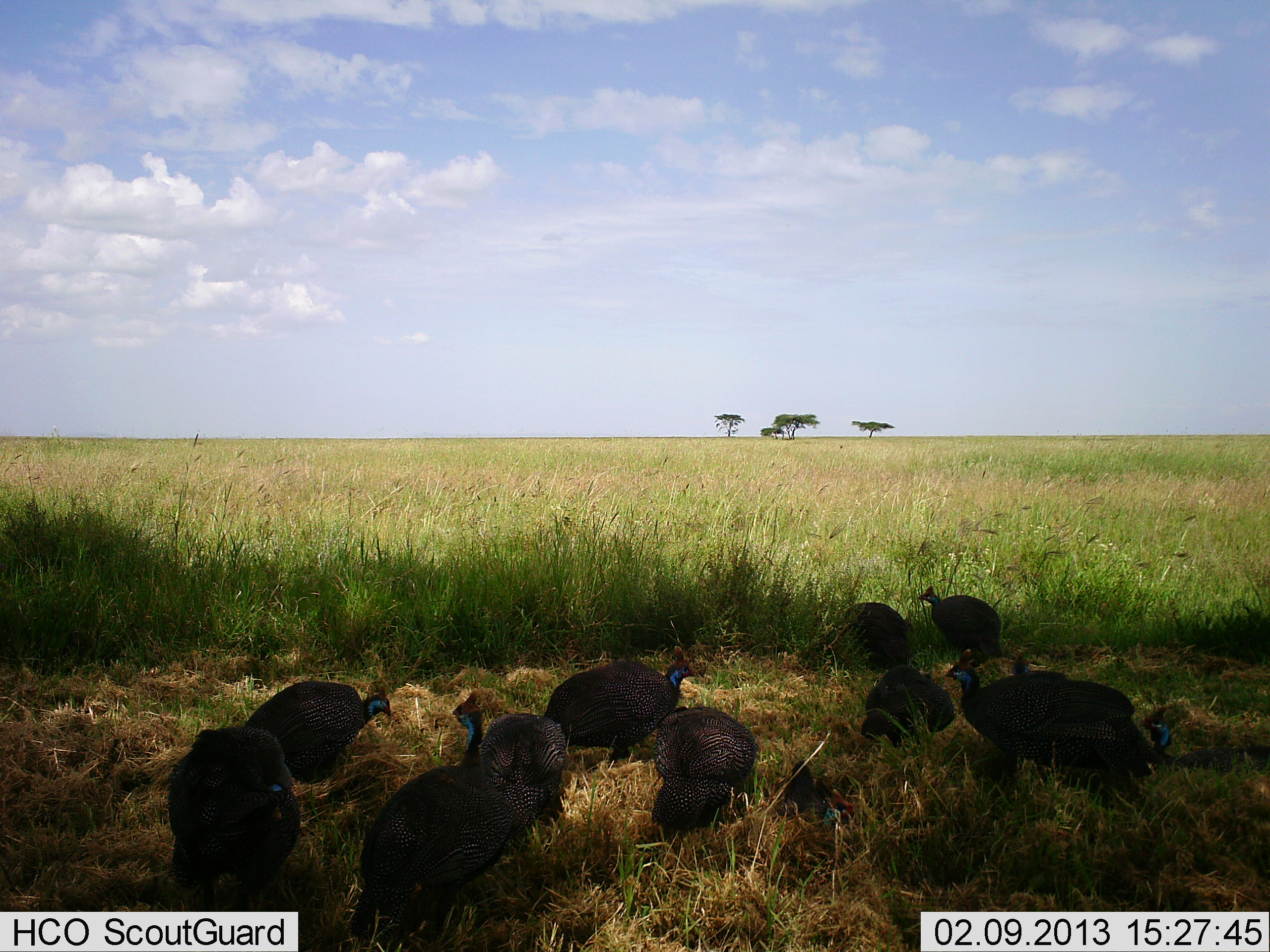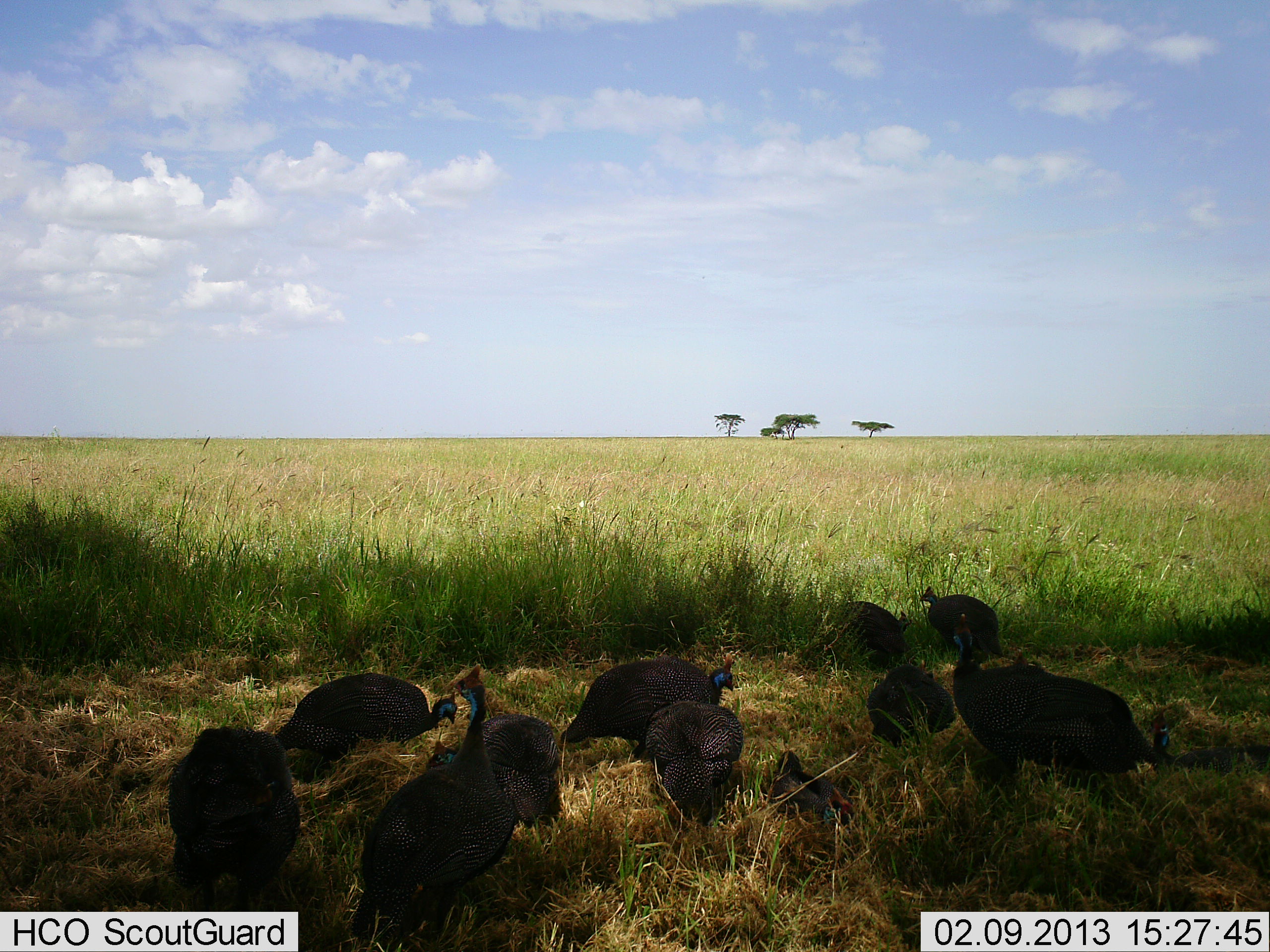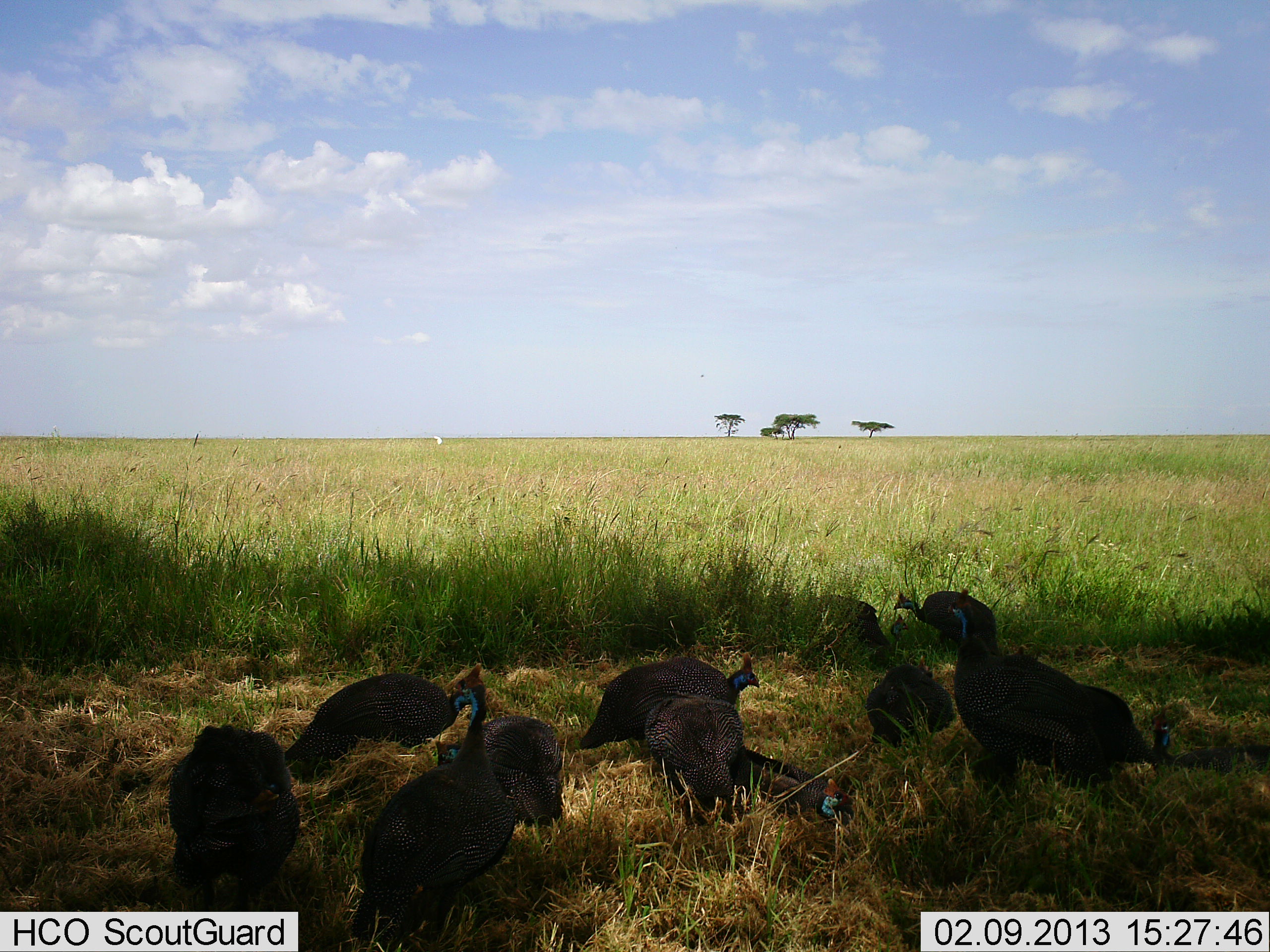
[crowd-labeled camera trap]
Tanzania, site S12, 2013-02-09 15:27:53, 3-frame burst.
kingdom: Animalia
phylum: Chordata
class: Aves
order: Galliformes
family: Numididae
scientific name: Numididae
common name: guinea fowl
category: guineafowl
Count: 11-50.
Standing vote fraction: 36%.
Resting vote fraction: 34%.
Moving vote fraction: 30%.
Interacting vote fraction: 9%.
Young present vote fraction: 7%.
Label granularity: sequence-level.